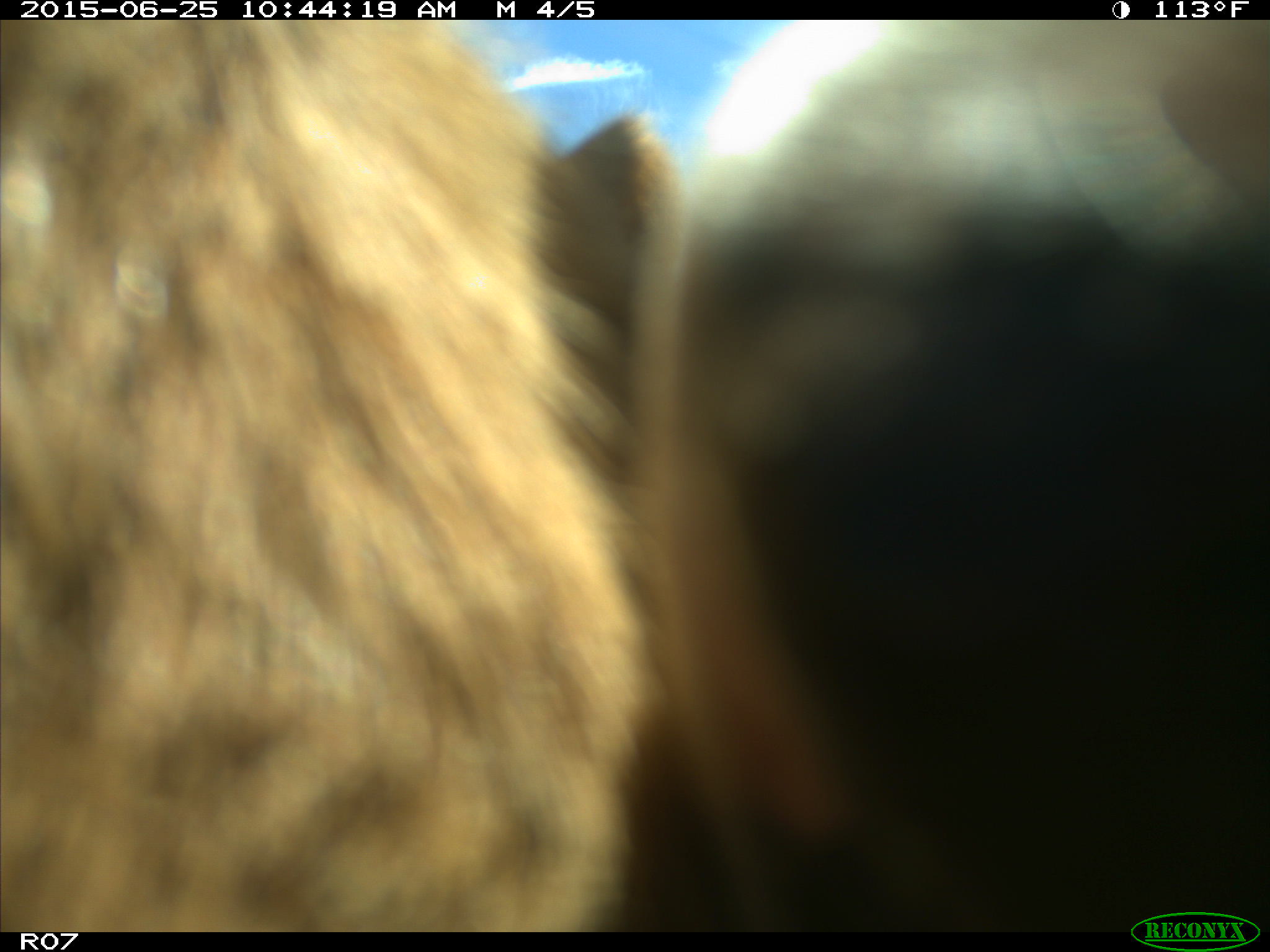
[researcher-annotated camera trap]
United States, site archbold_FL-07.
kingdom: Animalia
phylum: Chordata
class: Mammalia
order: Artiodactyla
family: Bovidae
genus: Bos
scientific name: Bos taurus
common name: domestic cow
Bos taurus (domestic cow).